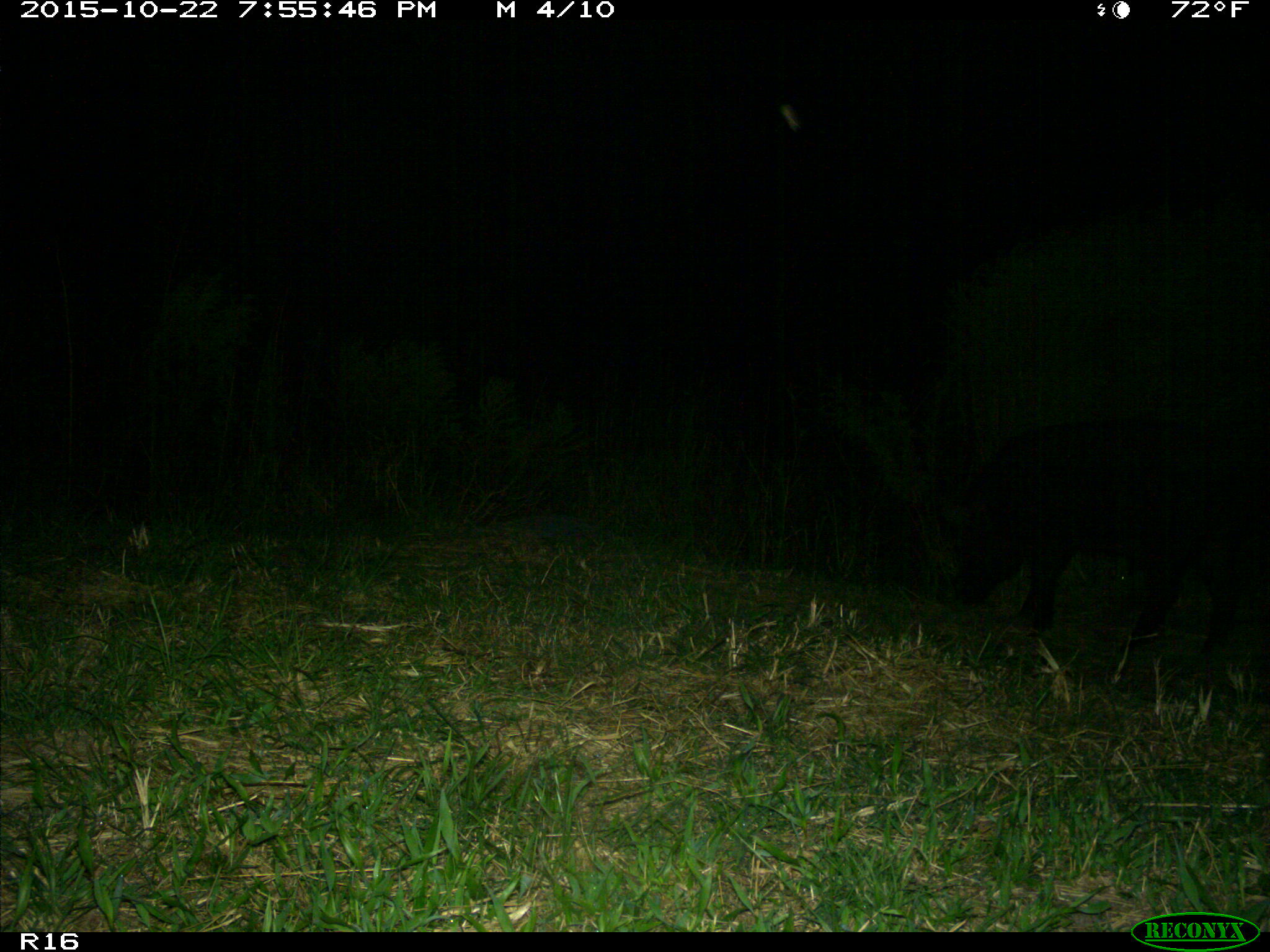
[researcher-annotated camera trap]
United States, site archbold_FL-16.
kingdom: Animalia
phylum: Chordata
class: Mammalia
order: Artiodactyla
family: Suidae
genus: Sus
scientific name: Sus scrofa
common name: wild boar